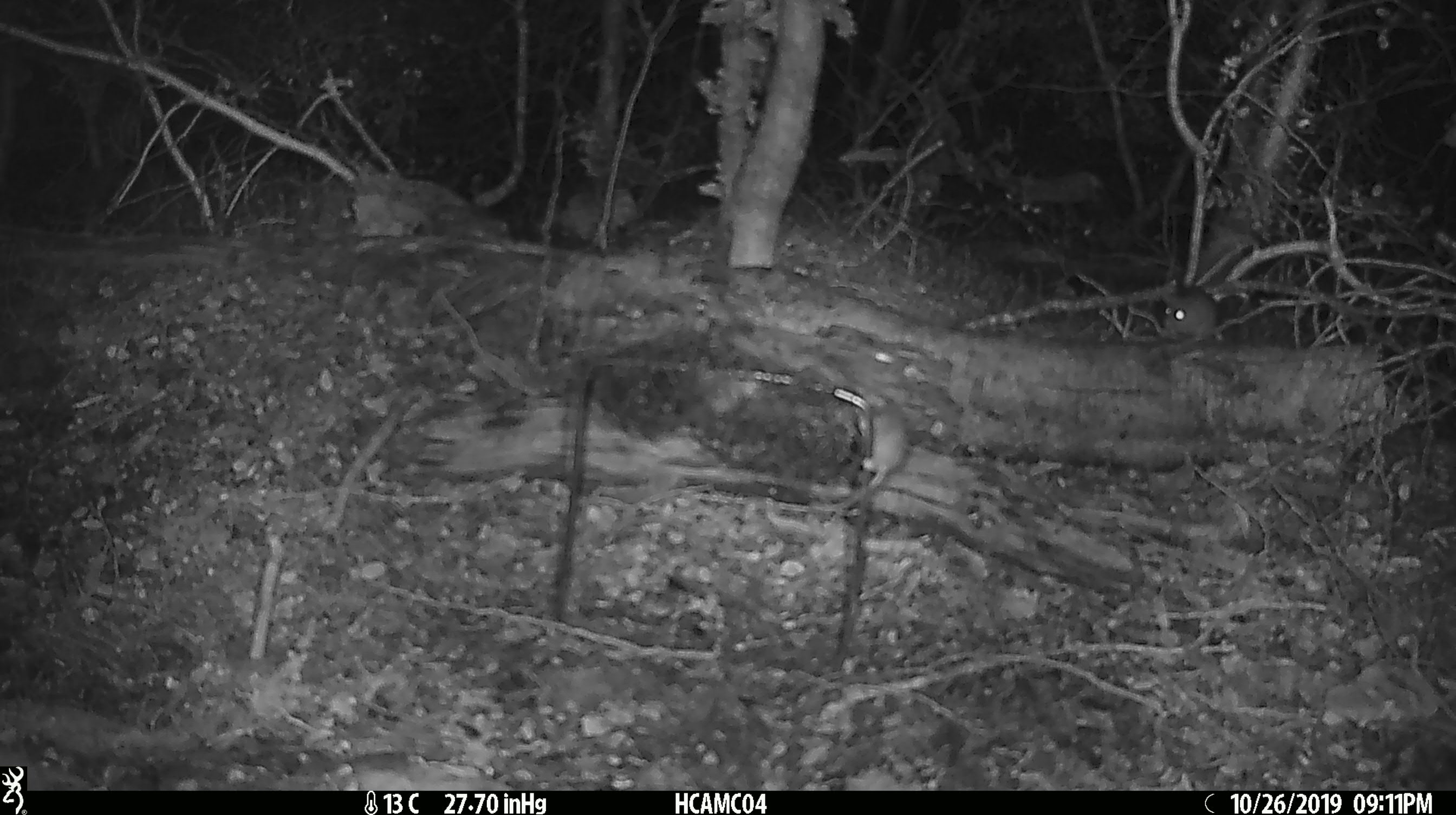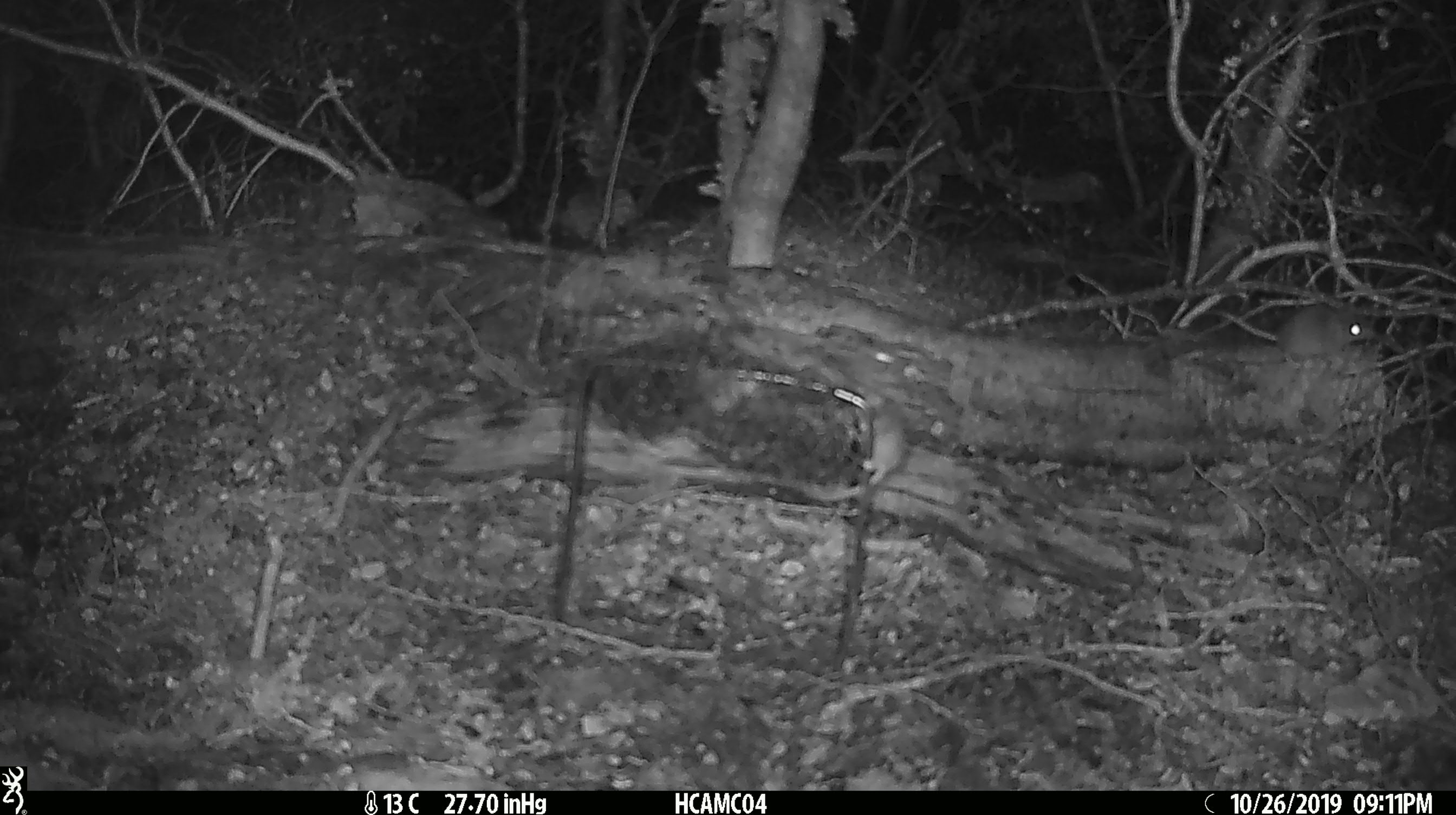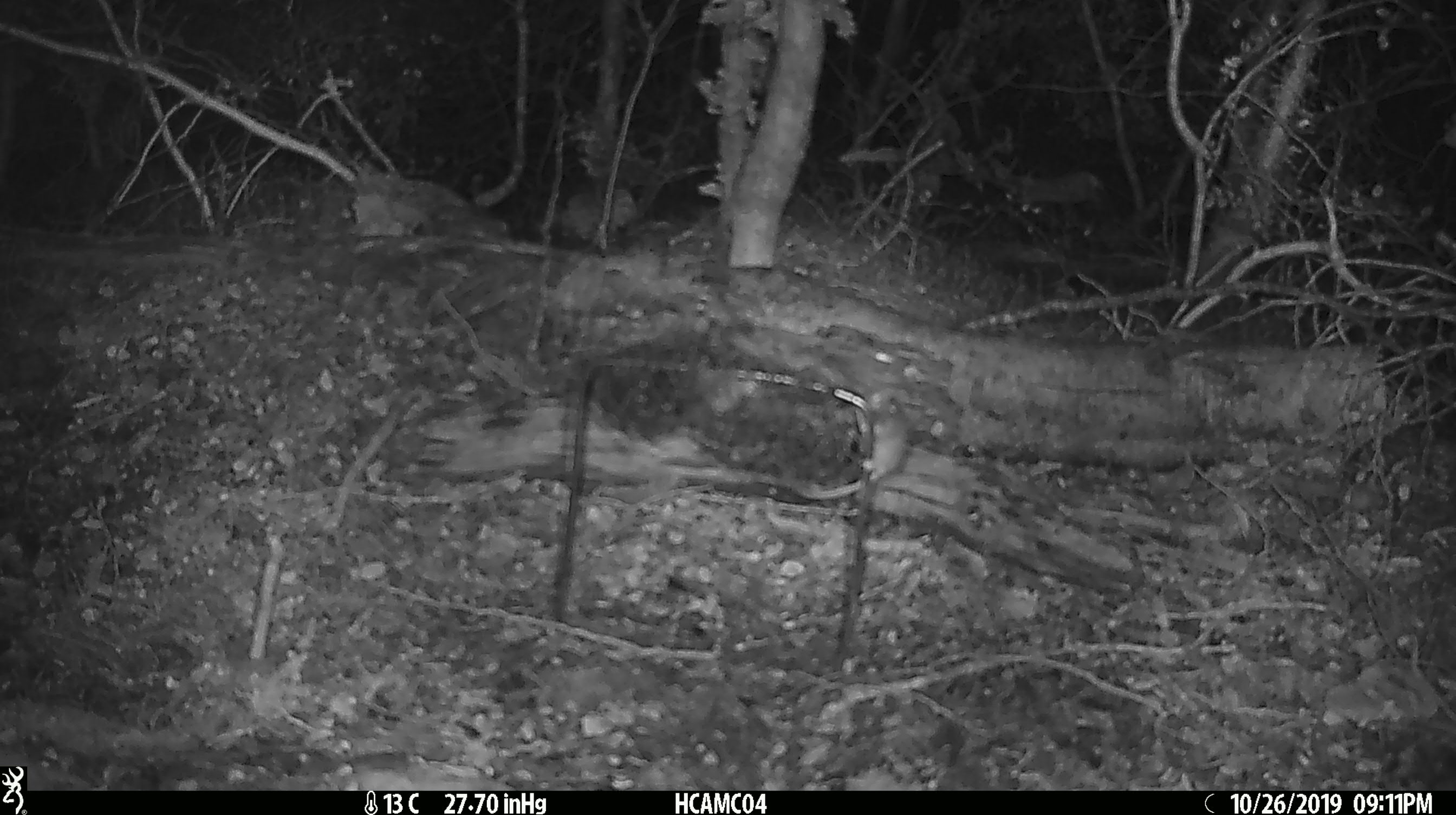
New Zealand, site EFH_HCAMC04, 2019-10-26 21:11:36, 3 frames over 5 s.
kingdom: Animalia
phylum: Chordata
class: Mammalia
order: Rodentia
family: Muridae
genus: Mus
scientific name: Mus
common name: mouse